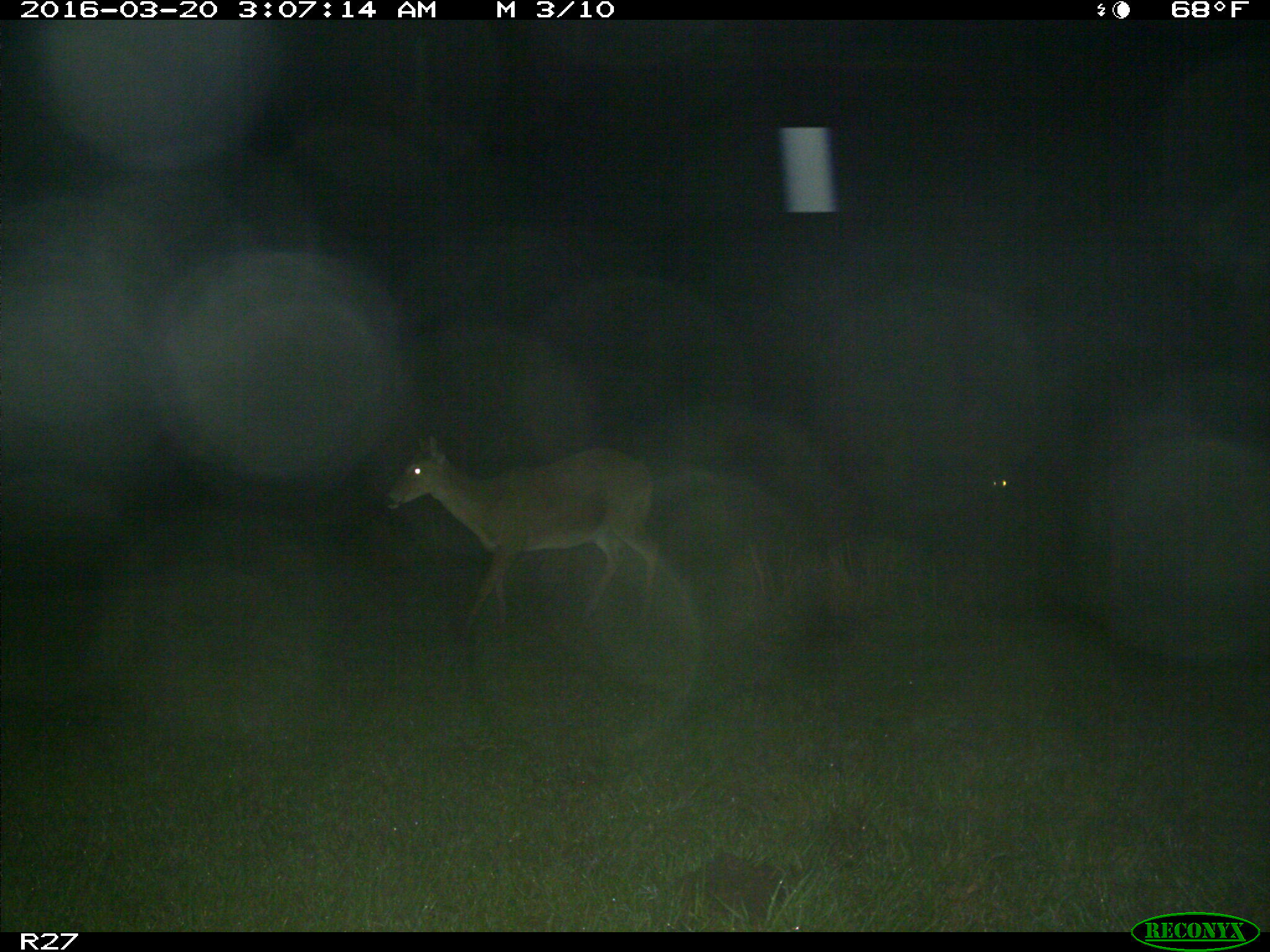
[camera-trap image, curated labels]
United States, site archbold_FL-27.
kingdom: Animalia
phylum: Chordata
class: Mammalia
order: Artiodactyla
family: Cervidae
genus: Odocoileus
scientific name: Odocoileus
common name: deer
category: unidentified deer